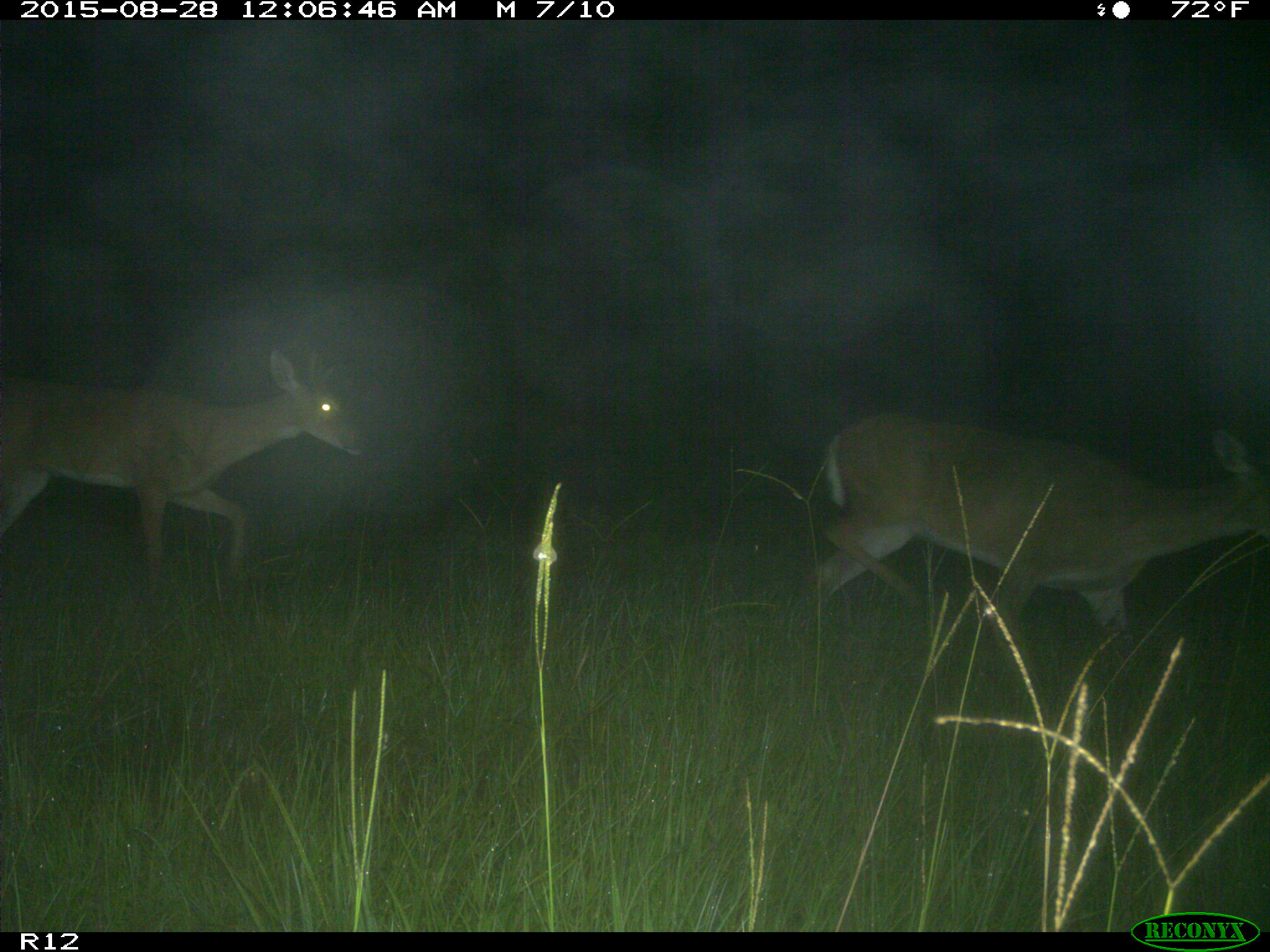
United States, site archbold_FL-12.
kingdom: Animalia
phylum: Chordata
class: Mammalia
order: Artiodactyla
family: Cervidae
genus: Odocoileus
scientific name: Odocoileus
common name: deer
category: unidentified deer